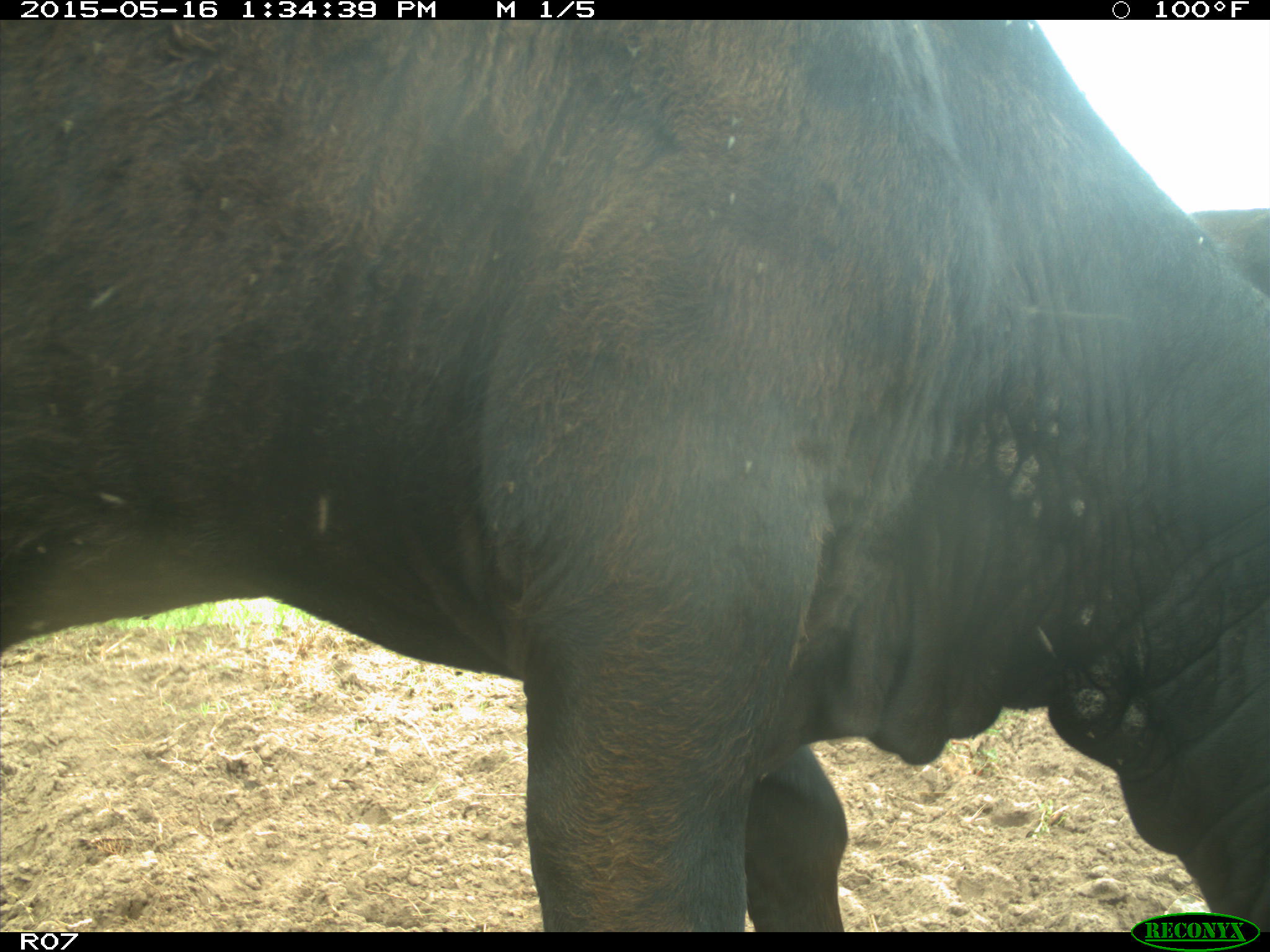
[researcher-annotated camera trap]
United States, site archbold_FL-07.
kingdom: Animalia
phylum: Chordata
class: Mammalia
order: Artiodactyla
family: Bovidae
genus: Bos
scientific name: Bos taurus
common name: domestic cow